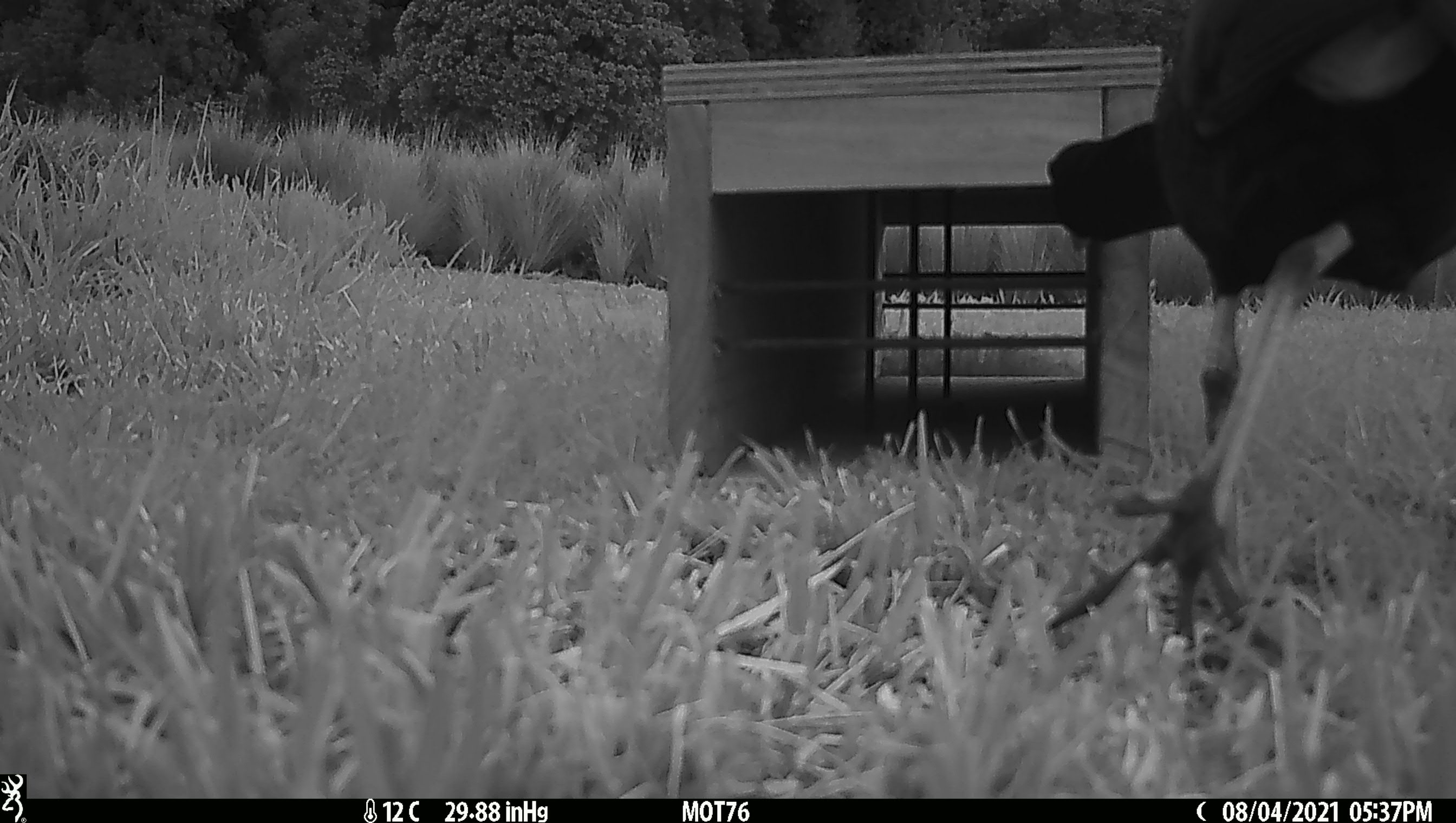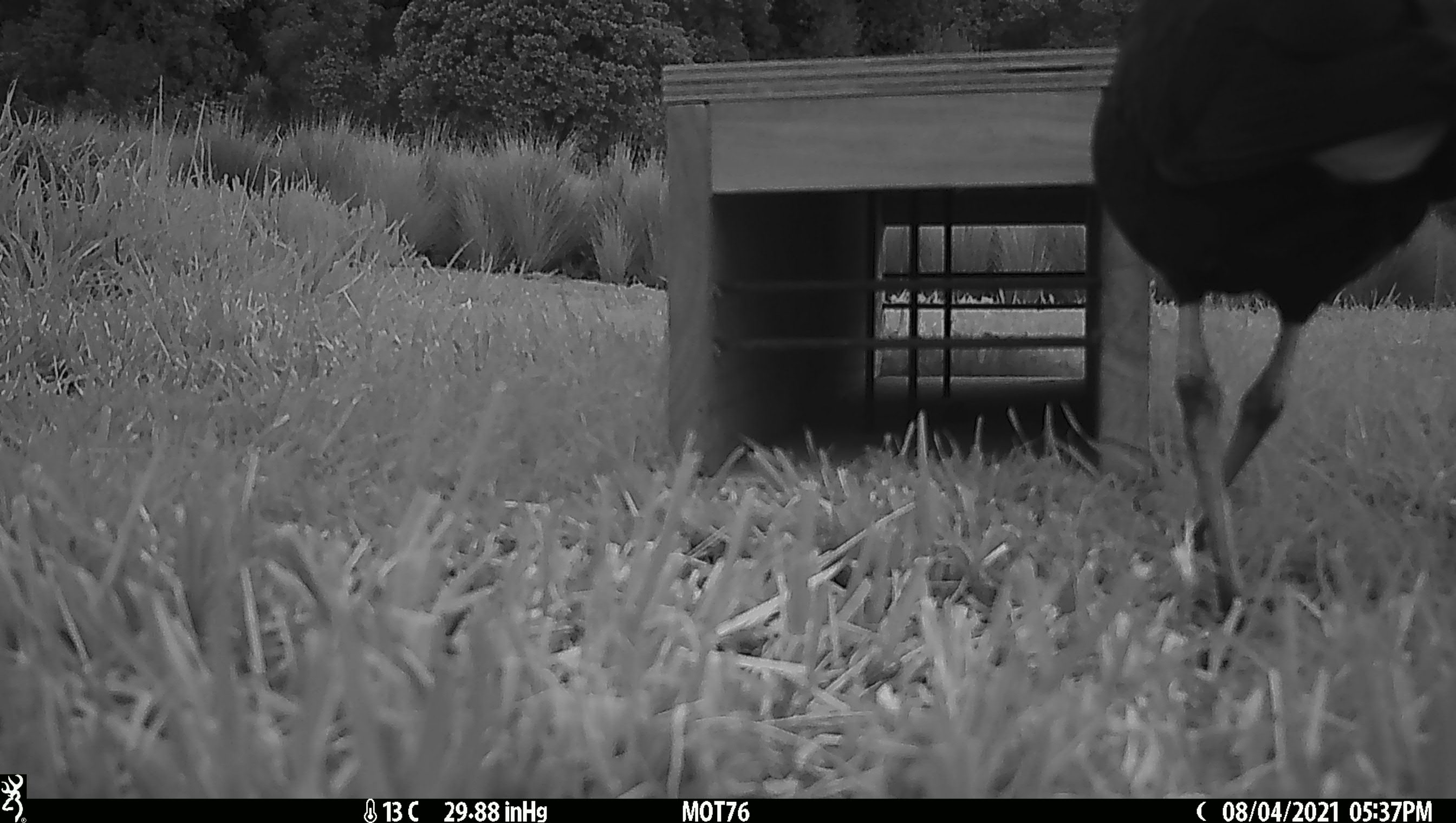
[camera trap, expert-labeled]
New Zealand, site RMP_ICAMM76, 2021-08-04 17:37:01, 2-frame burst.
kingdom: Animalia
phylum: Chordata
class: Aves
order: Gruiformes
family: Rallidae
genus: Porphyrio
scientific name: Porphyrio melanotus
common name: australasian swamphen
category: pukeko